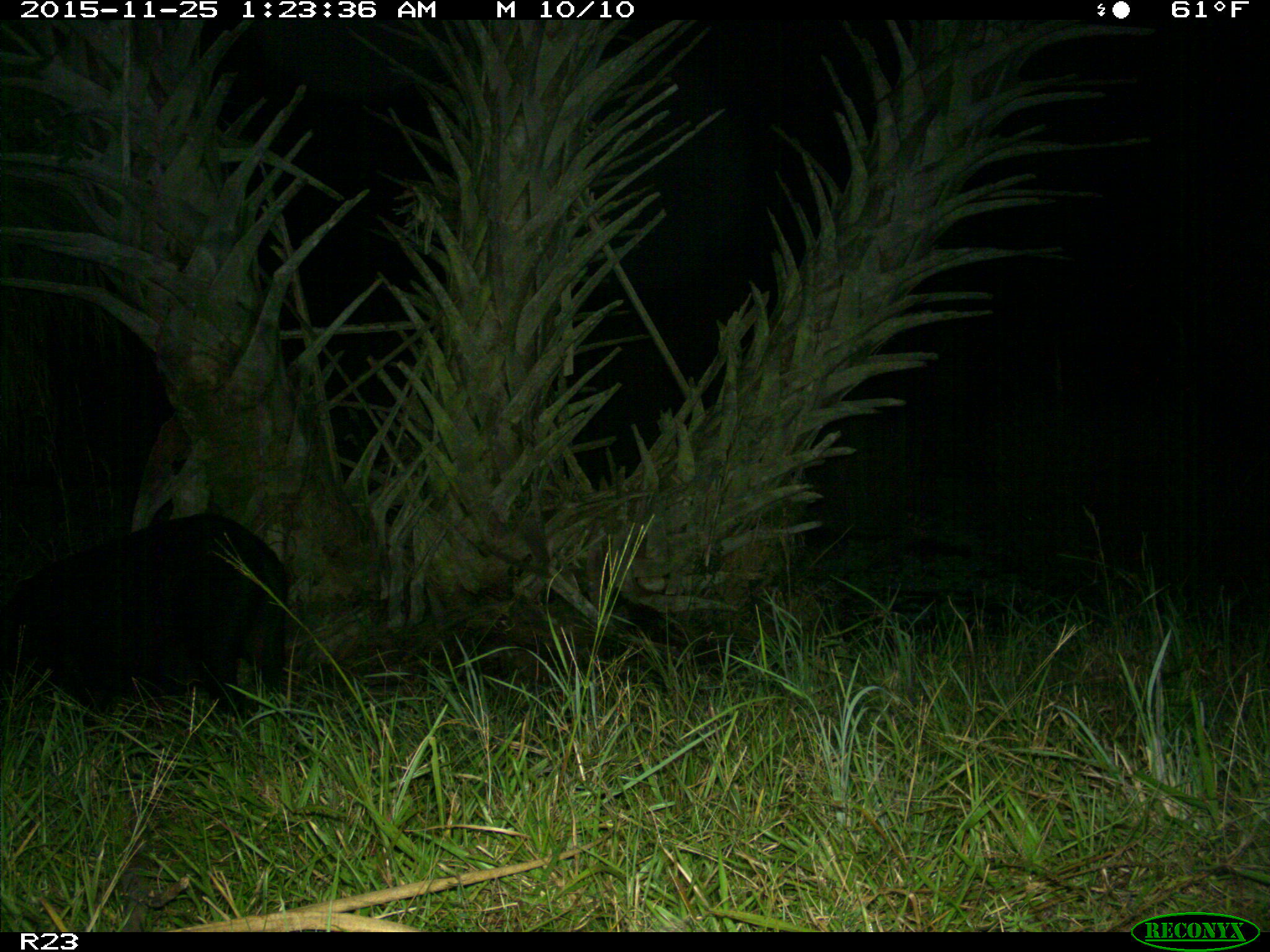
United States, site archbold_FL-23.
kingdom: Animalia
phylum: Chordata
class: Mammalia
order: Artiodactyla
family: Suidae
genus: Sus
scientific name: Sus scrofa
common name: wild boar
Sus scrofa (wild boar).